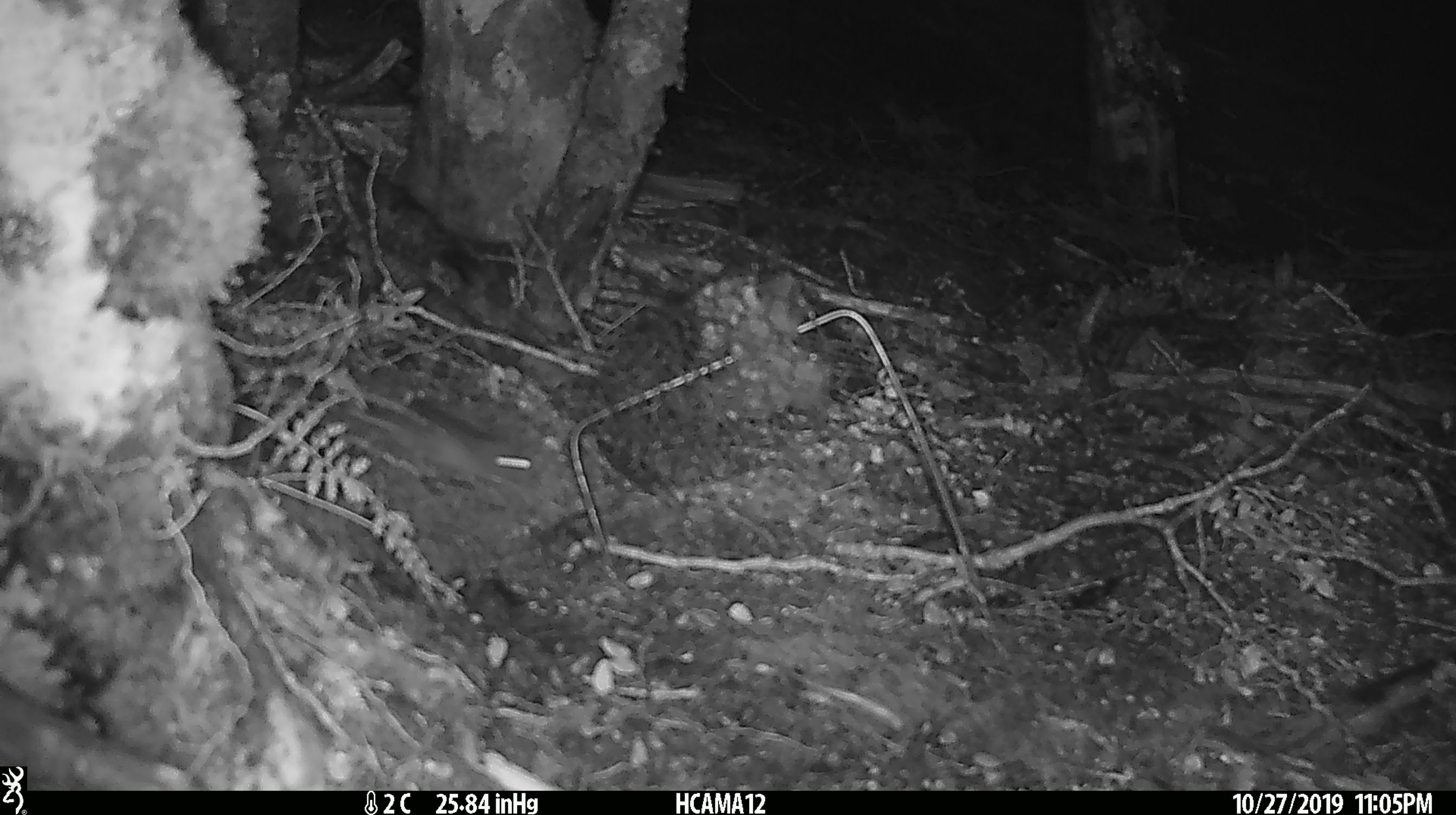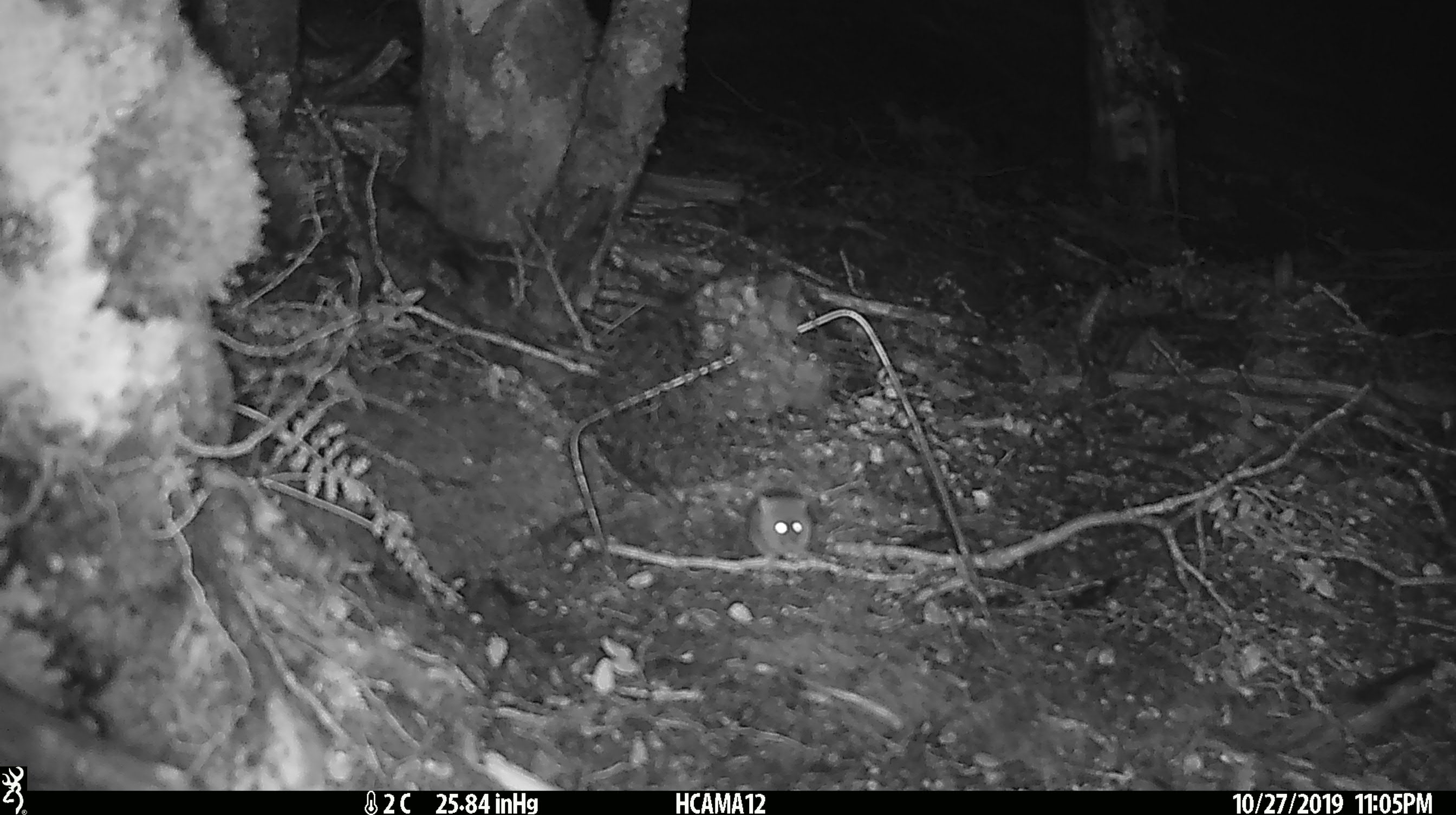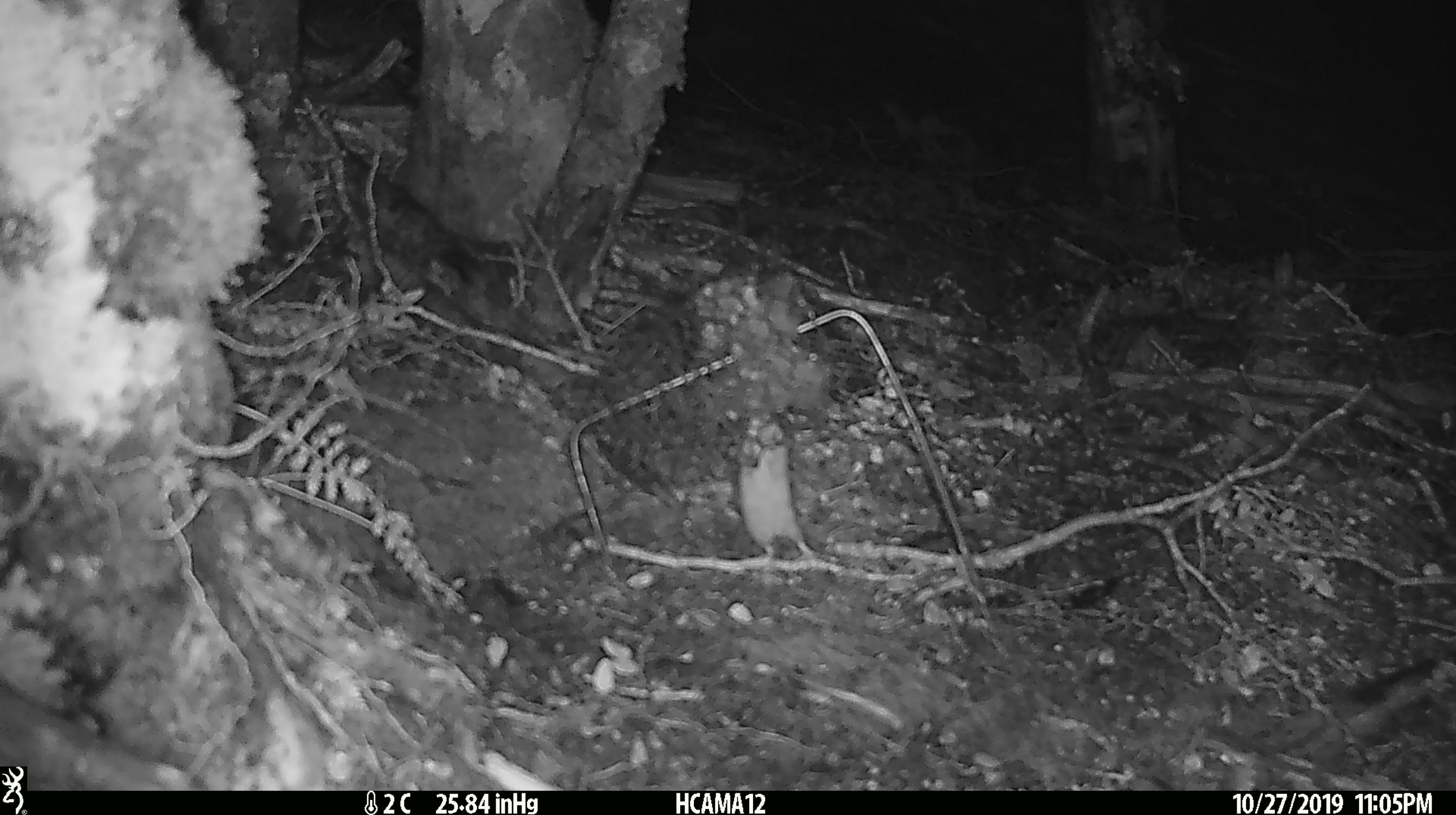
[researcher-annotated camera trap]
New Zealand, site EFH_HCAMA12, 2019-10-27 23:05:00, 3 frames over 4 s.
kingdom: Animalia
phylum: Chordata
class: Mammalia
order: Rodentia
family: Muridae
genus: Mus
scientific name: Mus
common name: mouse